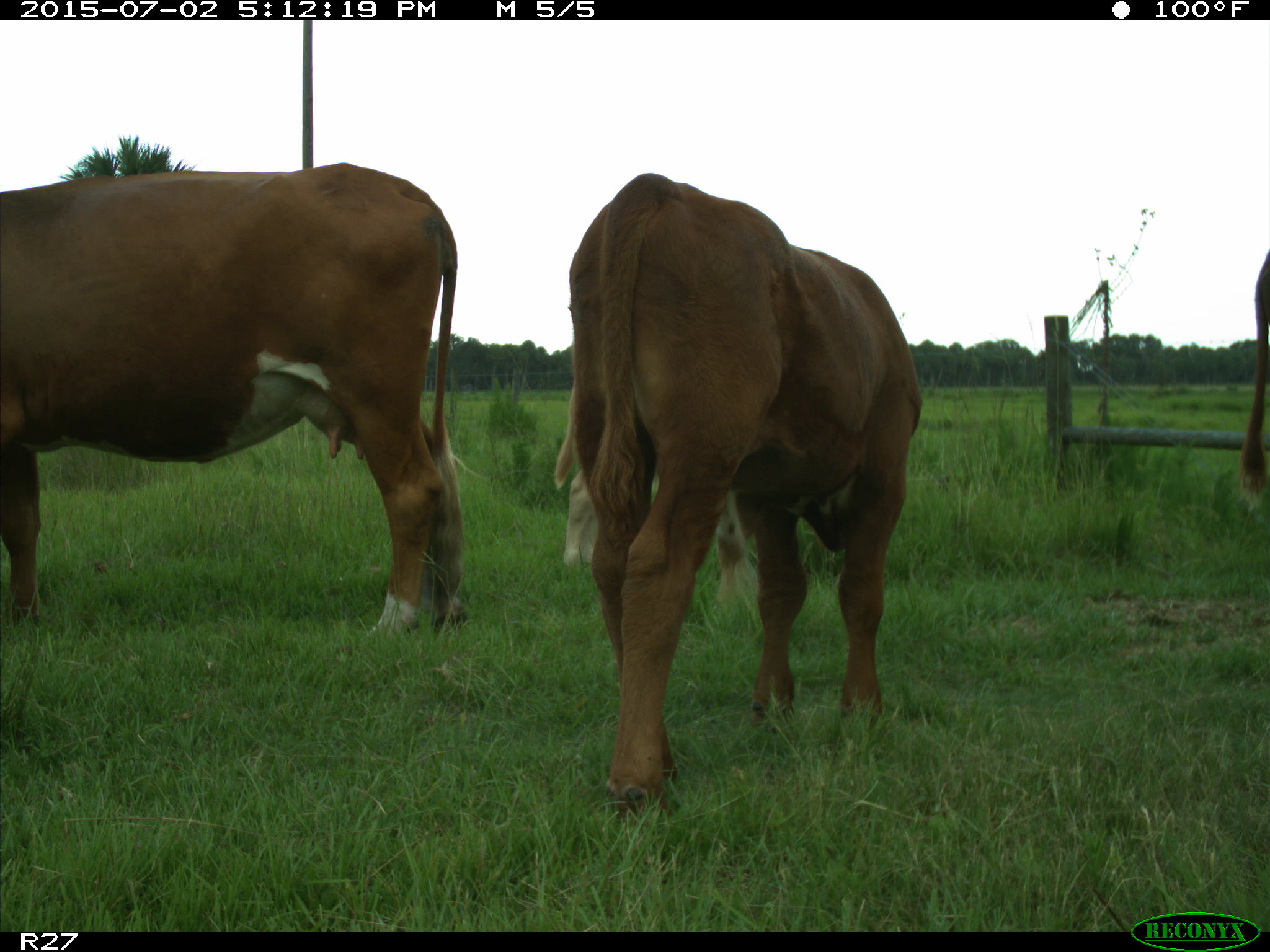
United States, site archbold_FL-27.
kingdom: Animalia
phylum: Chordata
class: Mammalia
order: Artiodactyla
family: Bovidae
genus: Bos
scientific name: Bos taurus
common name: domestic cow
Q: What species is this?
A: Bos taurus (domestic cow).